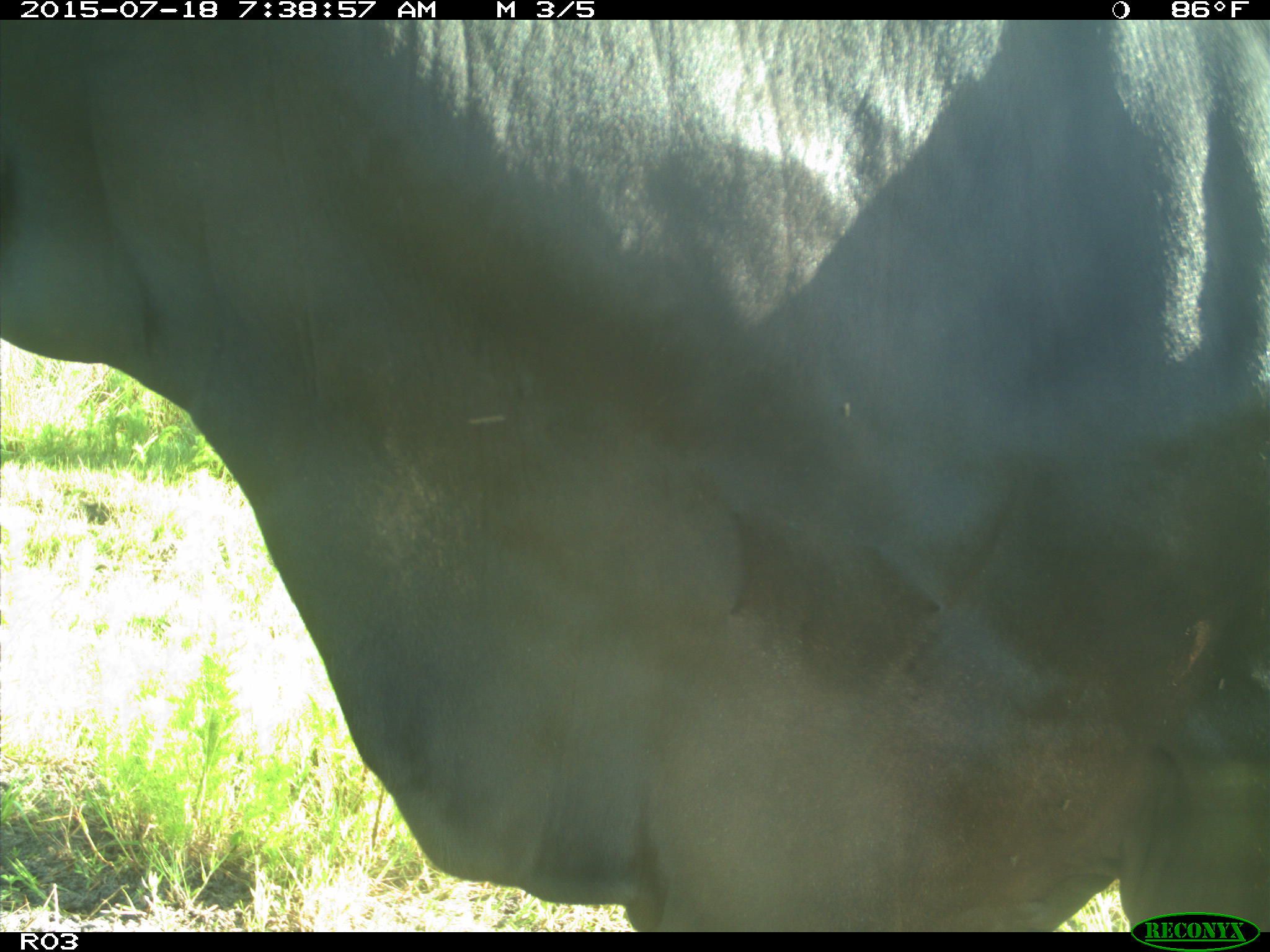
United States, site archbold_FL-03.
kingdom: Animalia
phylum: Chordata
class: Mammalia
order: Artiodactyla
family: Bovidae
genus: Bos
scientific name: Bos taurus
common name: domestic cow